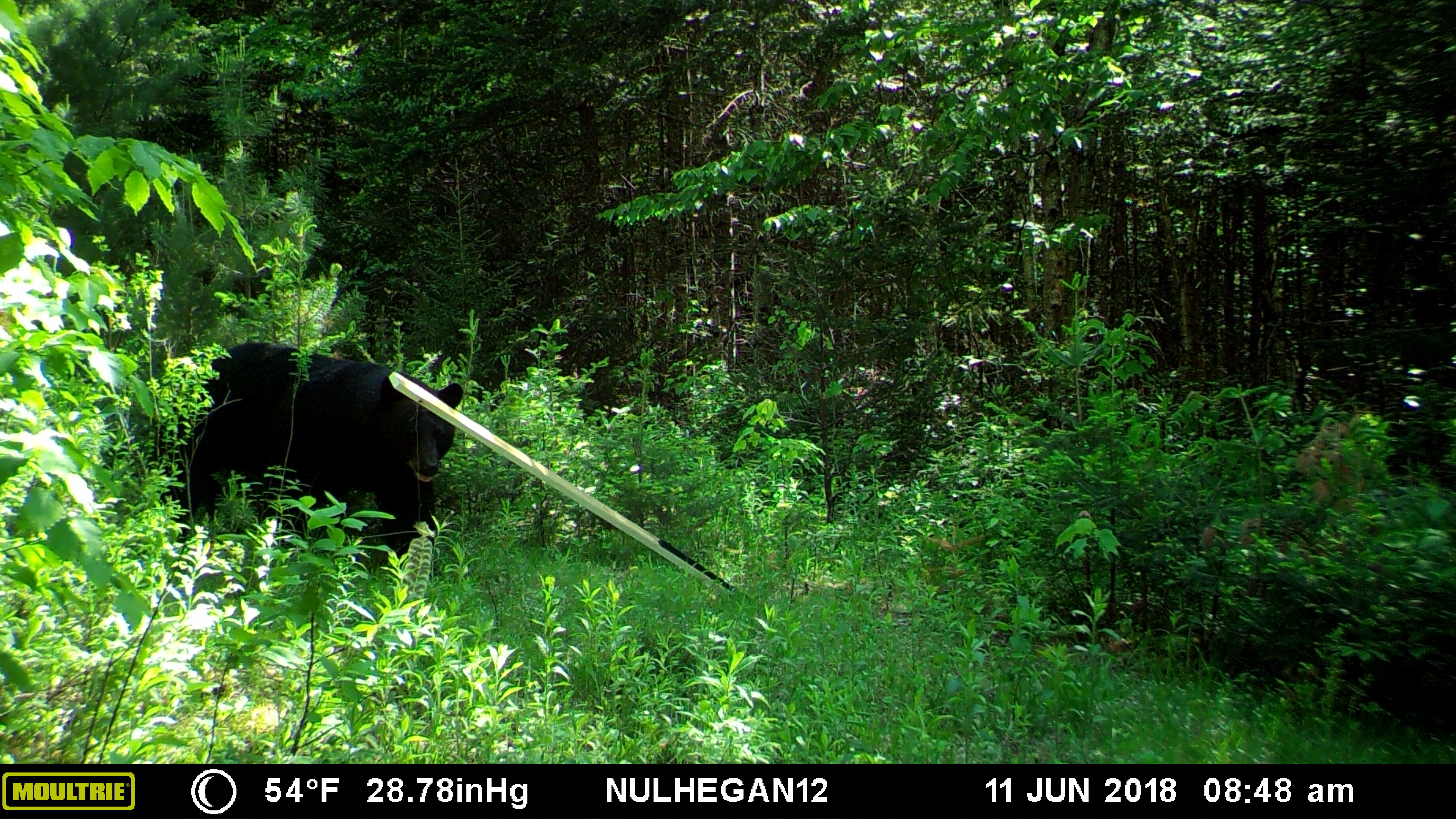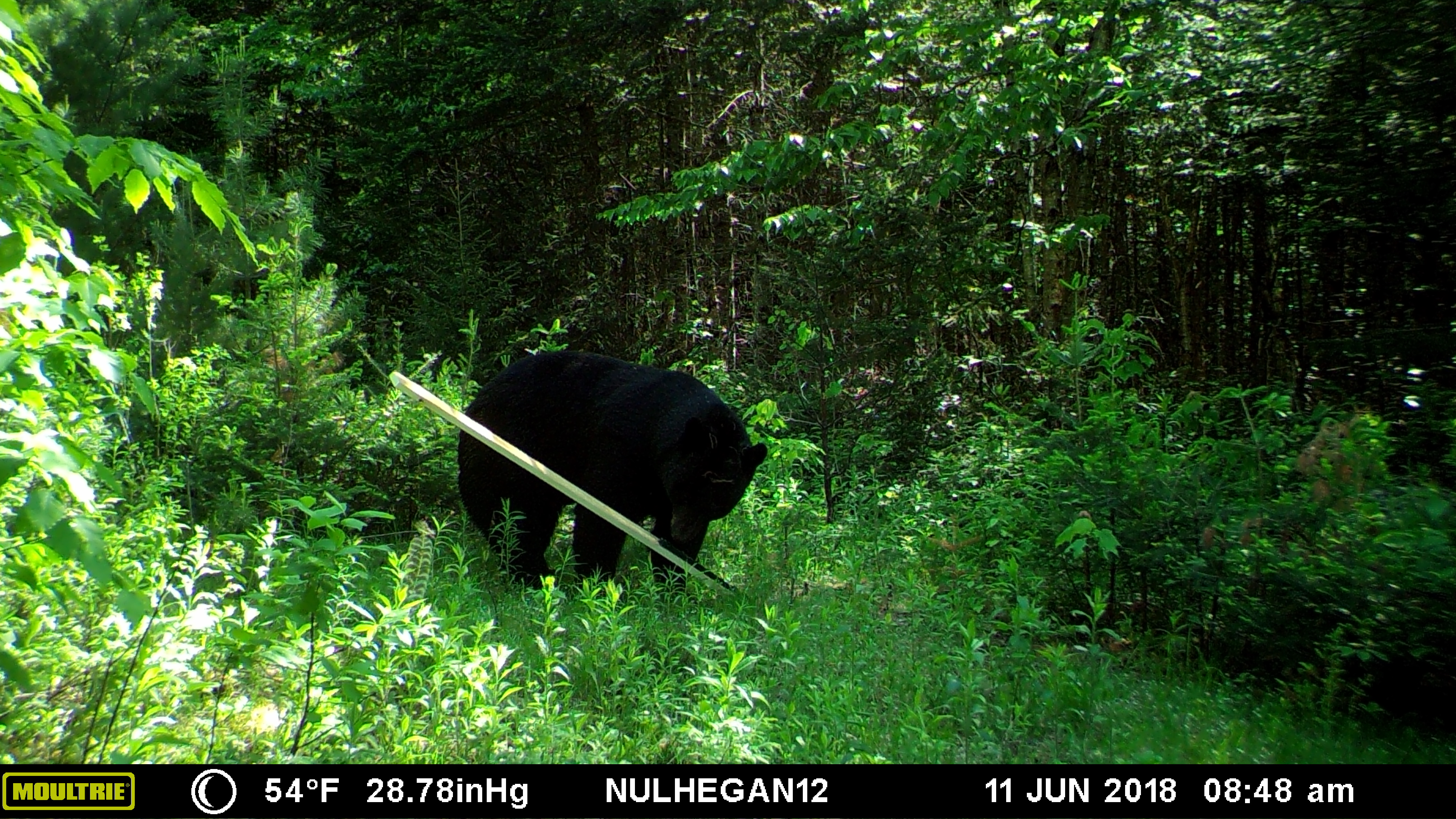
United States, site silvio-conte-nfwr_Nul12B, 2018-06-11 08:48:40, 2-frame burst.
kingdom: Animalia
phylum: Chordata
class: Mammalia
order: Carnivora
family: Ursidae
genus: Ursus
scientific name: Ursus americanus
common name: black bear